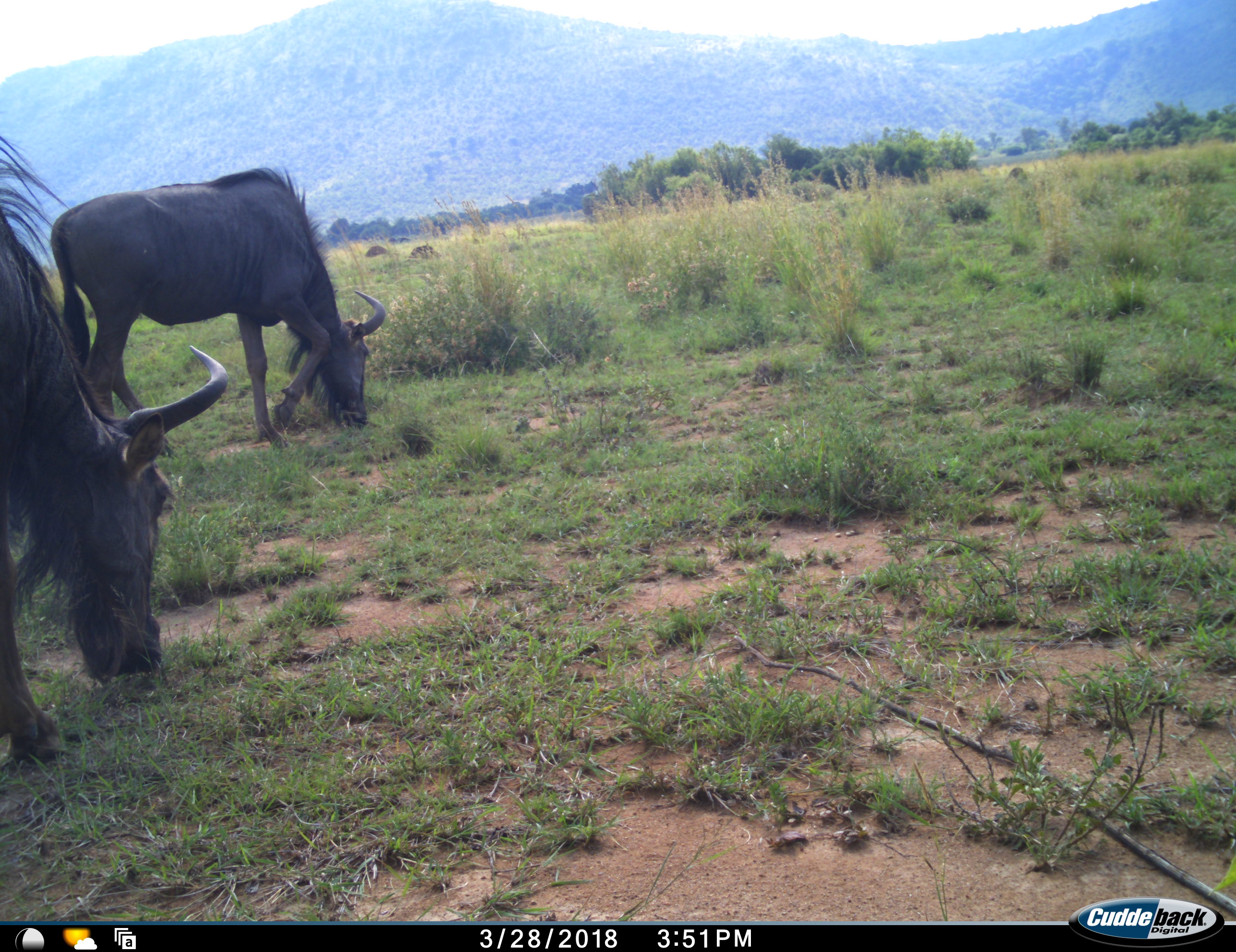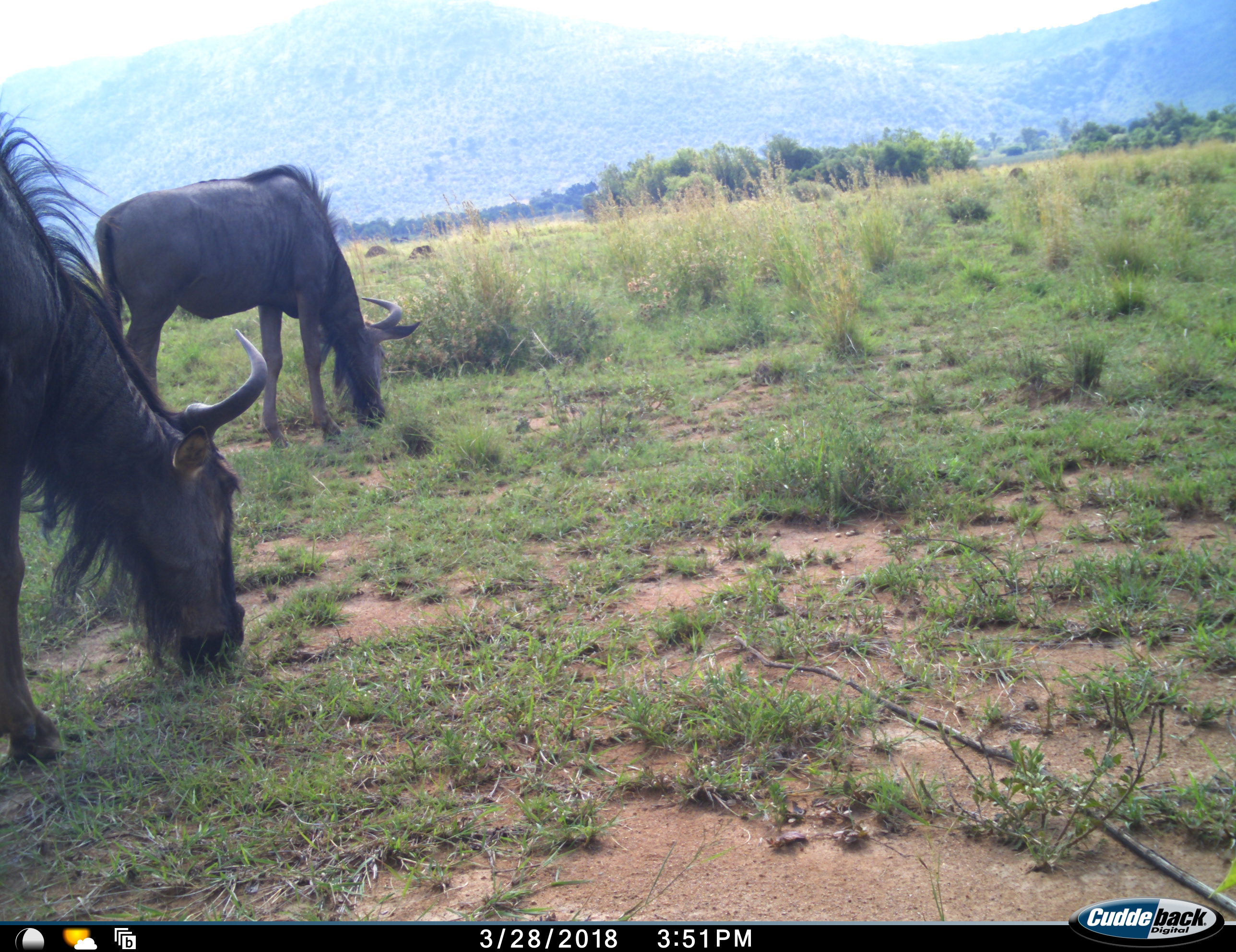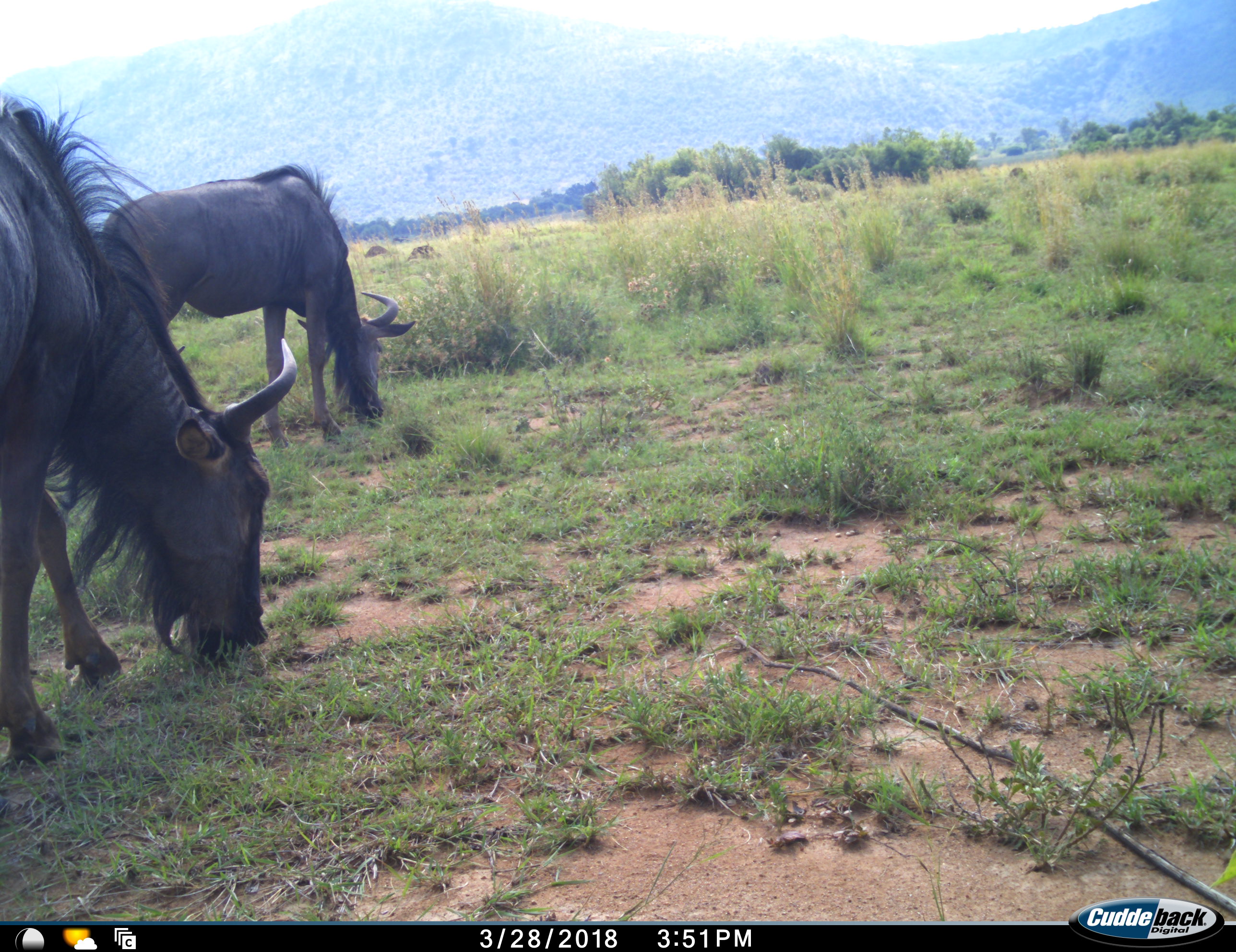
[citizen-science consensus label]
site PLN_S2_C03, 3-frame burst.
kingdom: Animalia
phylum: Chordata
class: Mammalia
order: Artiodactyla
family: Bovidae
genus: Connochaetes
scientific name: Connochaetes taurinus taurinus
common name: blue wildebeest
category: wildebeestblue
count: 2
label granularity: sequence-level